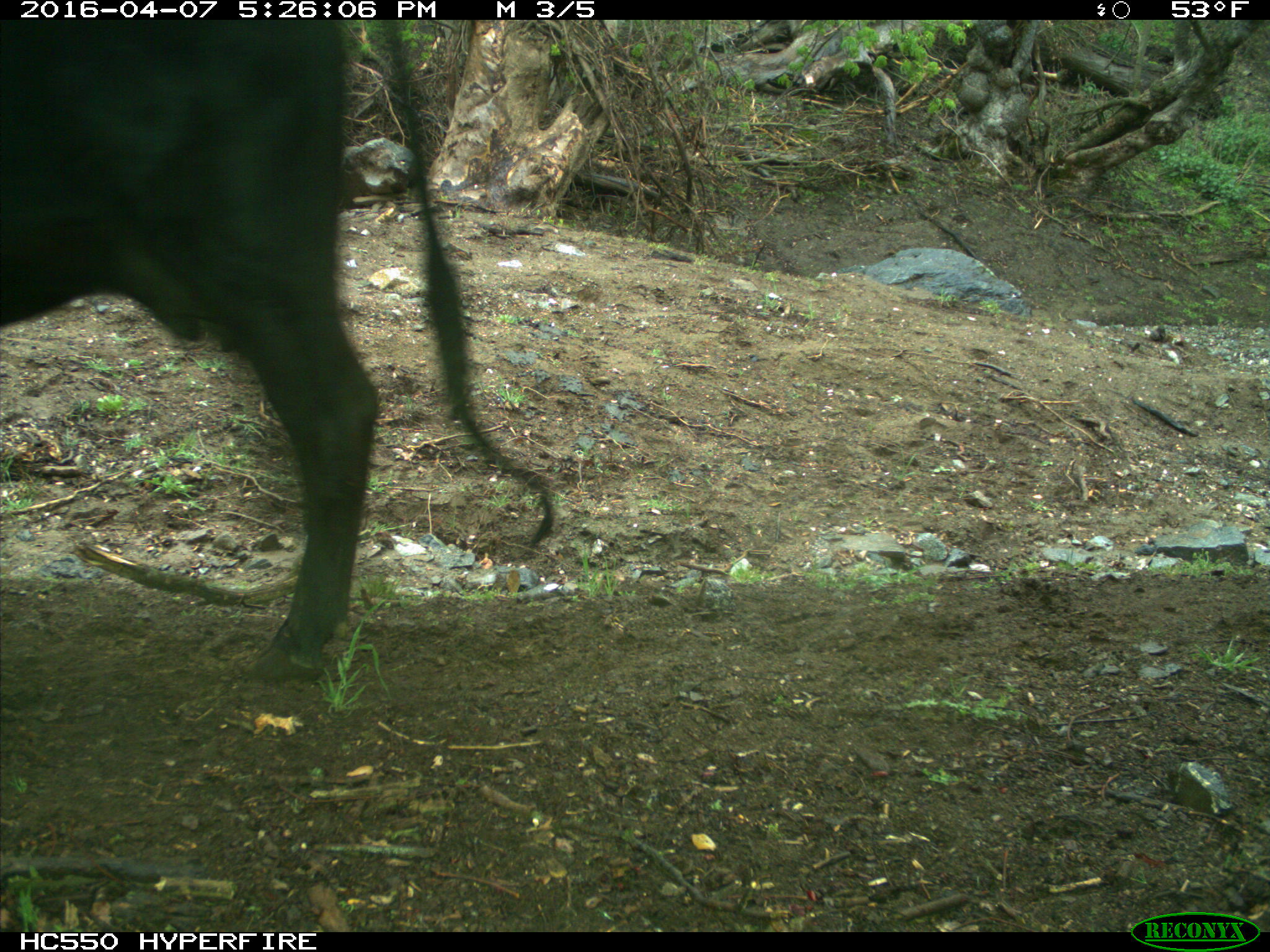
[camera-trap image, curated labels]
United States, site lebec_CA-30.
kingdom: Animalia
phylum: Chordata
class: Mammalia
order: Artiodactyla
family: Bovidae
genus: Bos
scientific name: Bos taurus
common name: domestic cow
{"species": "Bos taurus (domestic cow)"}